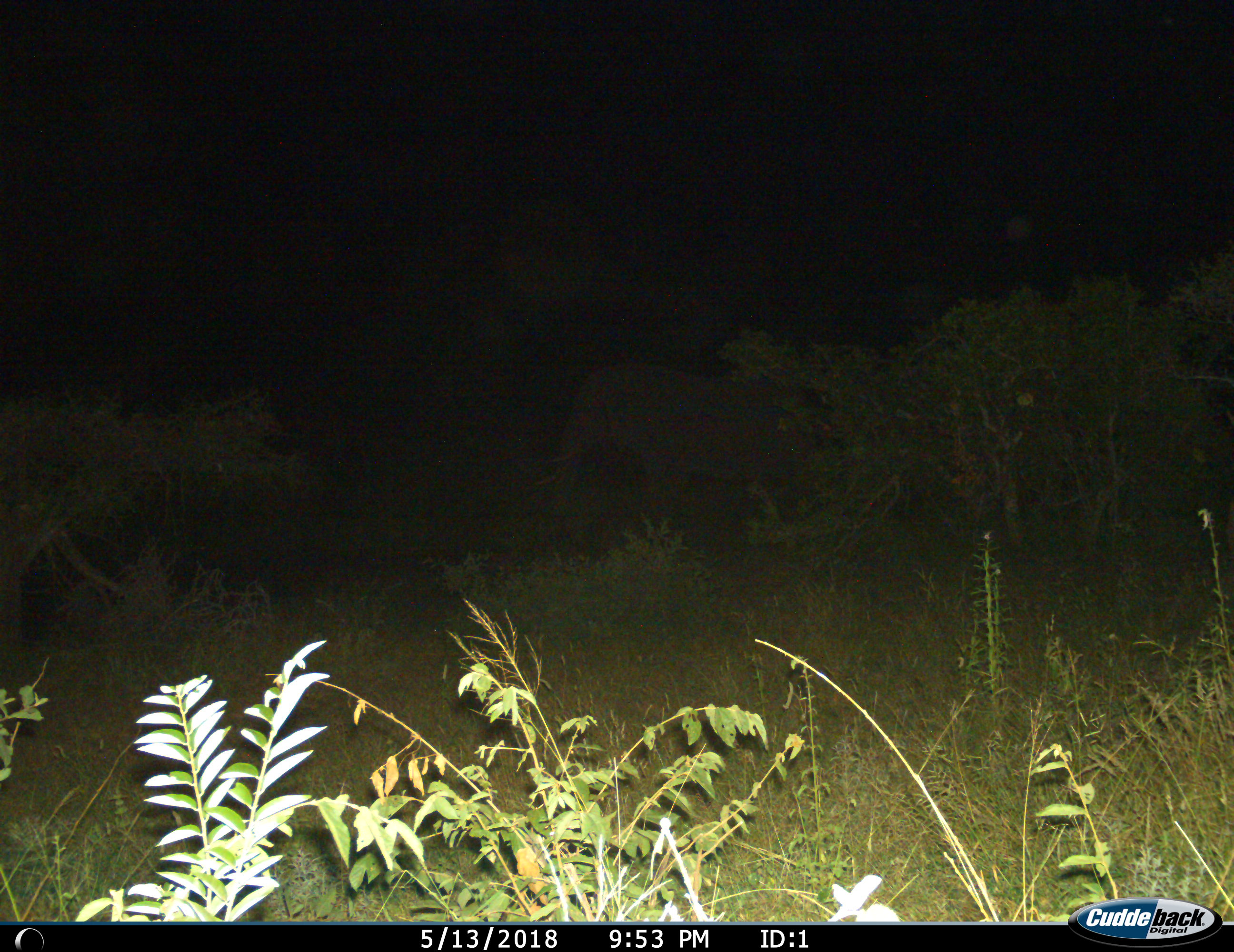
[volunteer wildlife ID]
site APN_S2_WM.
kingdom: Animalia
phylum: Chordata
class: Mammalia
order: Proboscidea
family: Elephantidae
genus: Loxodonta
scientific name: Loxodonta africana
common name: african bush elephant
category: elephant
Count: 1.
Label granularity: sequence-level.